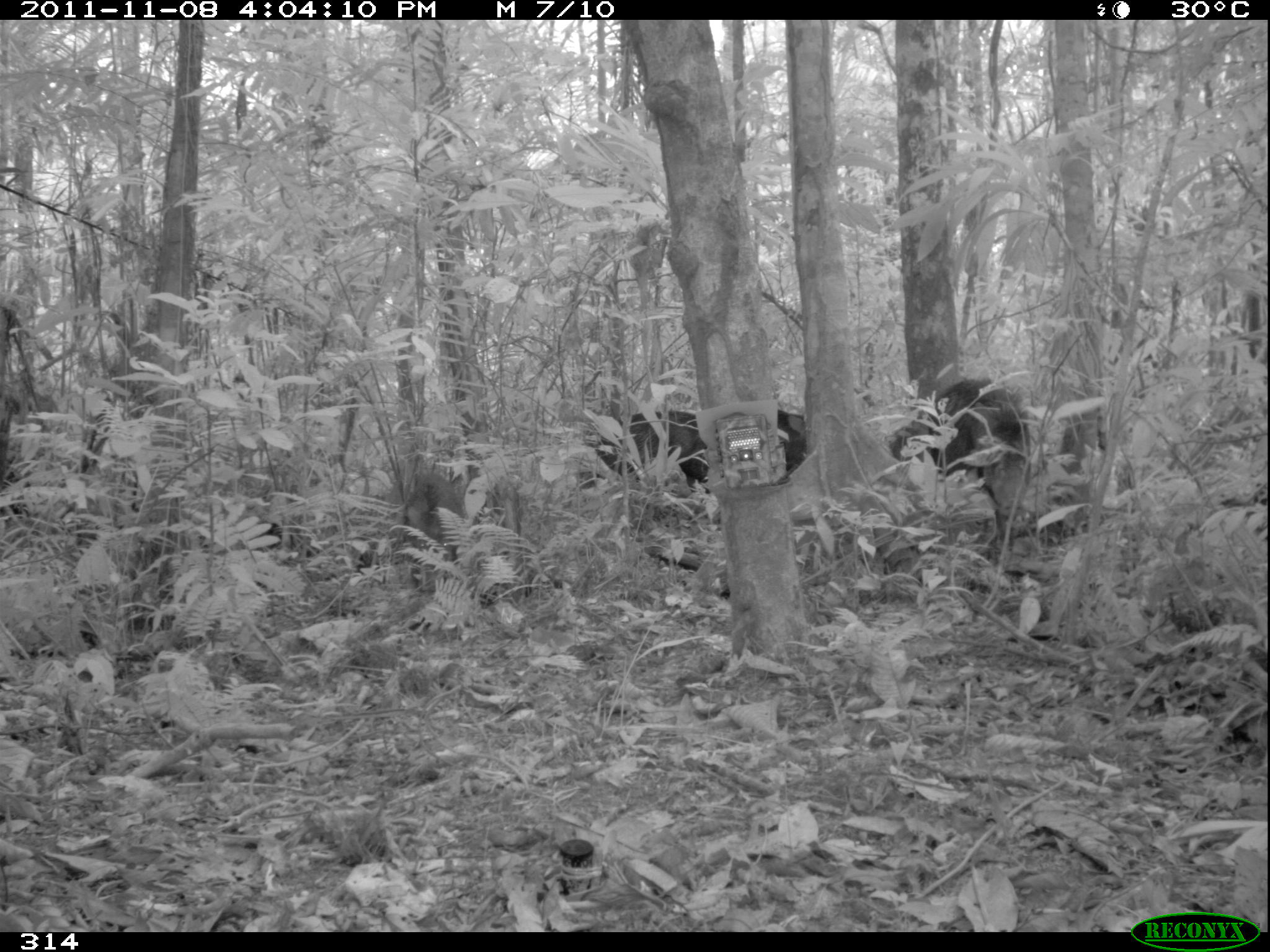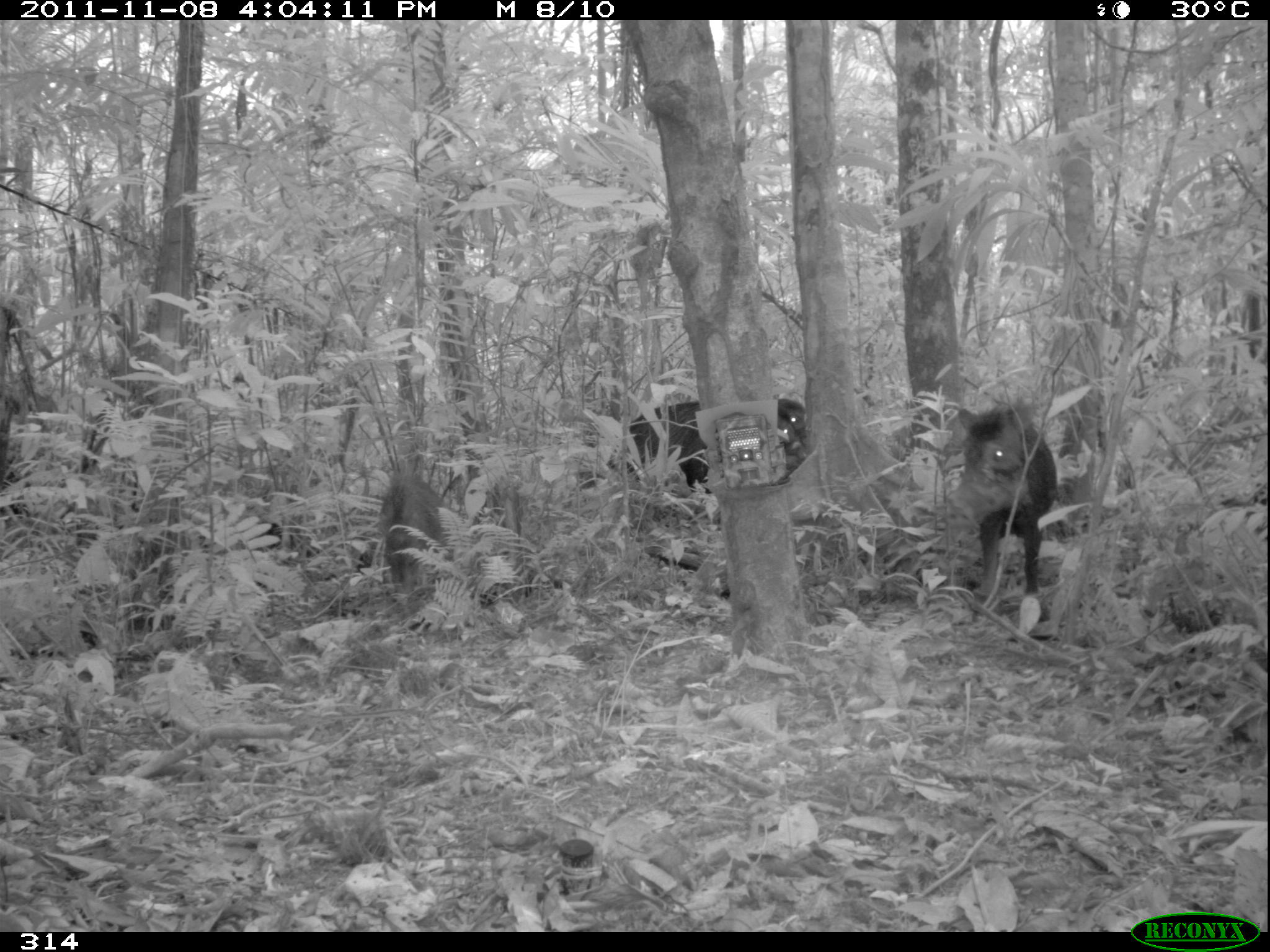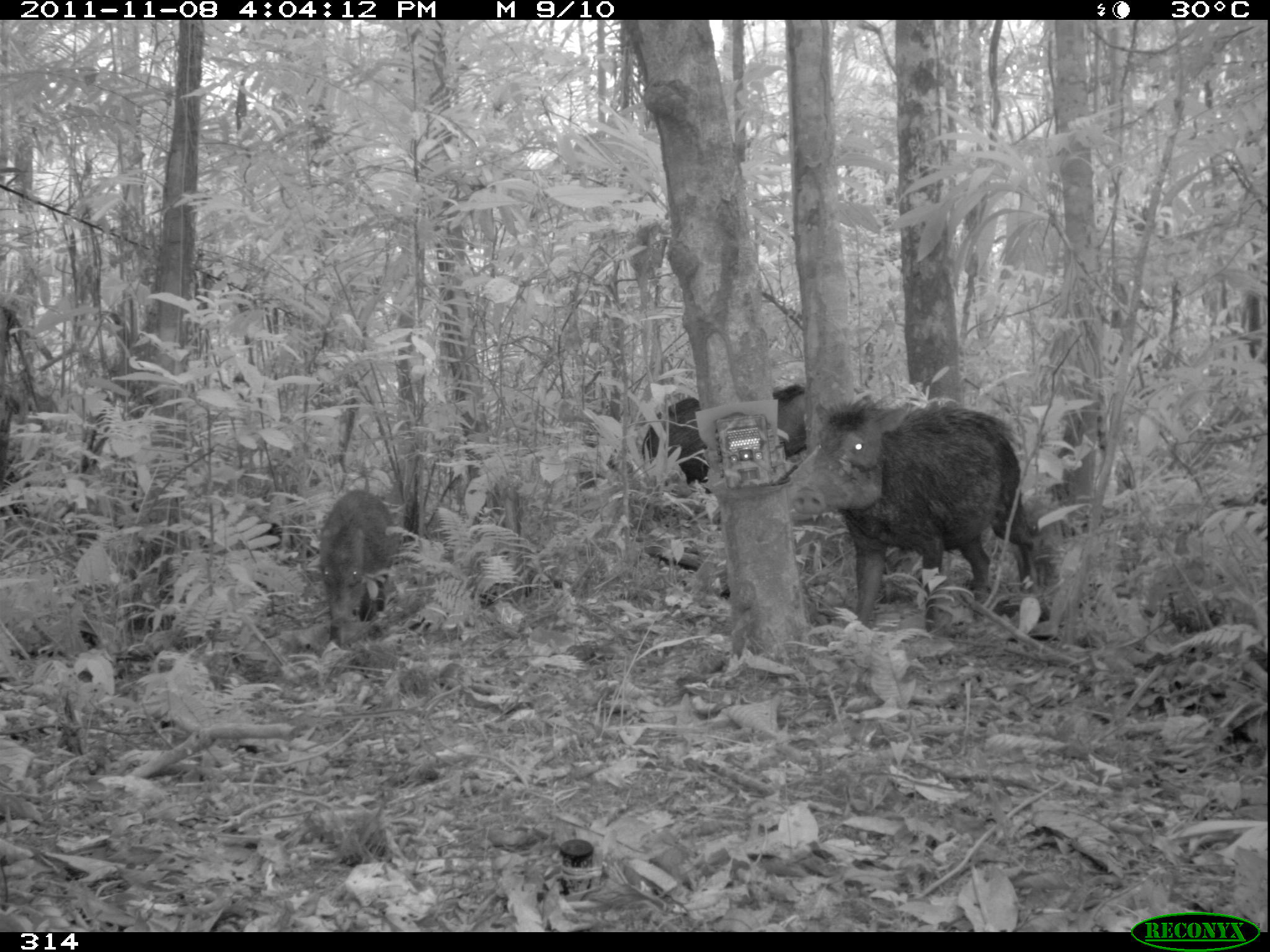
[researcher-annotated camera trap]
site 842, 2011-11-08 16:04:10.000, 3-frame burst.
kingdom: Animalia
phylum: Chordata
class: Mammalia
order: Artiodactyla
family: Tayassuidae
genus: Tayassu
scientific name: Tayassu pecari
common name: white-lipped peccary